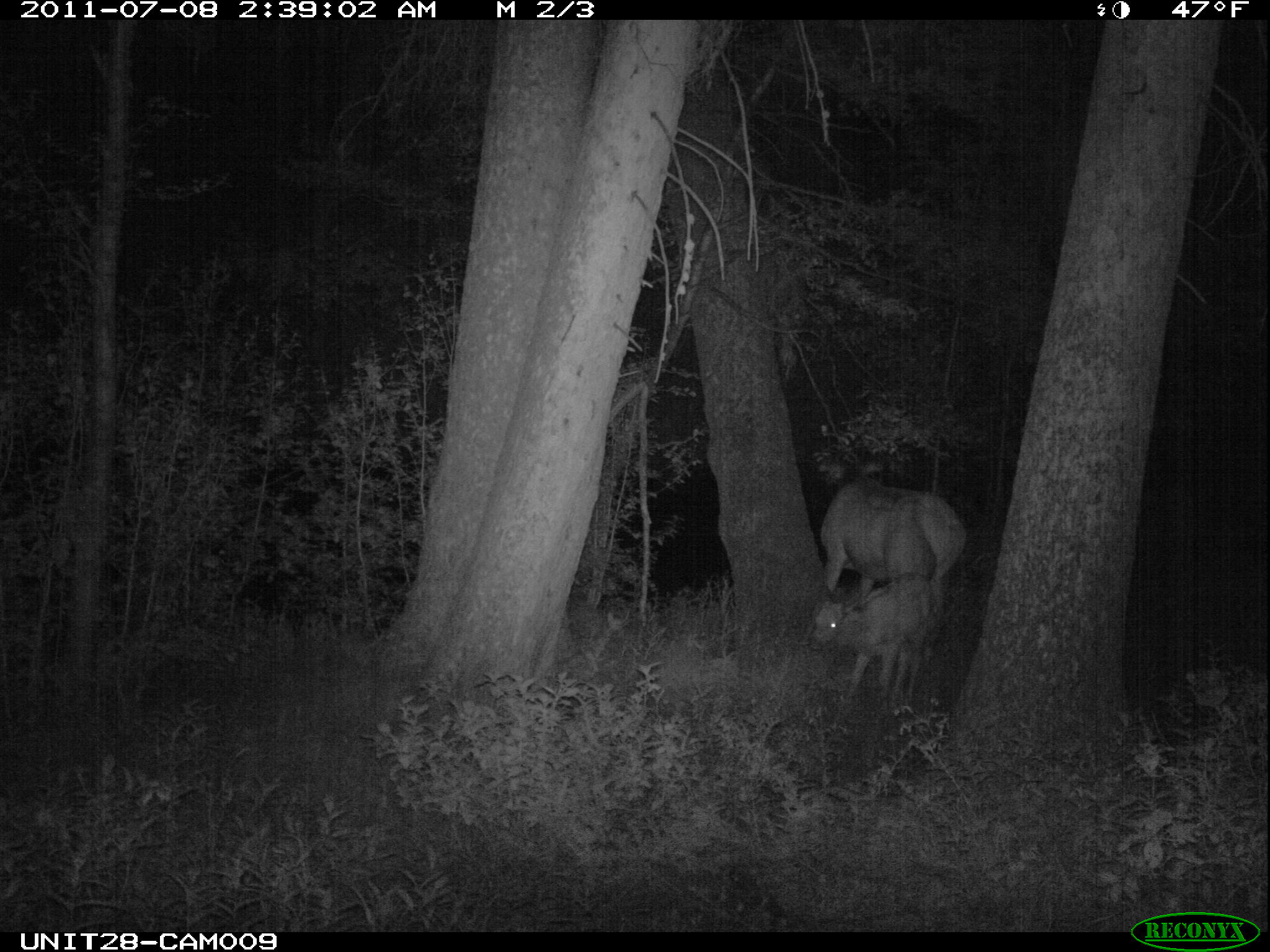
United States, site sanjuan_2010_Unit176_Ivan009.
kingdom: Animalia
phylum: Chordata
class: Mammalia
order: Artiodactyla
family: Cervidae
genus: Cervus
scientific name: Cervus elaphus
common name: red deer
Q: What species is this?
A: Cervus elaphus (red deer).